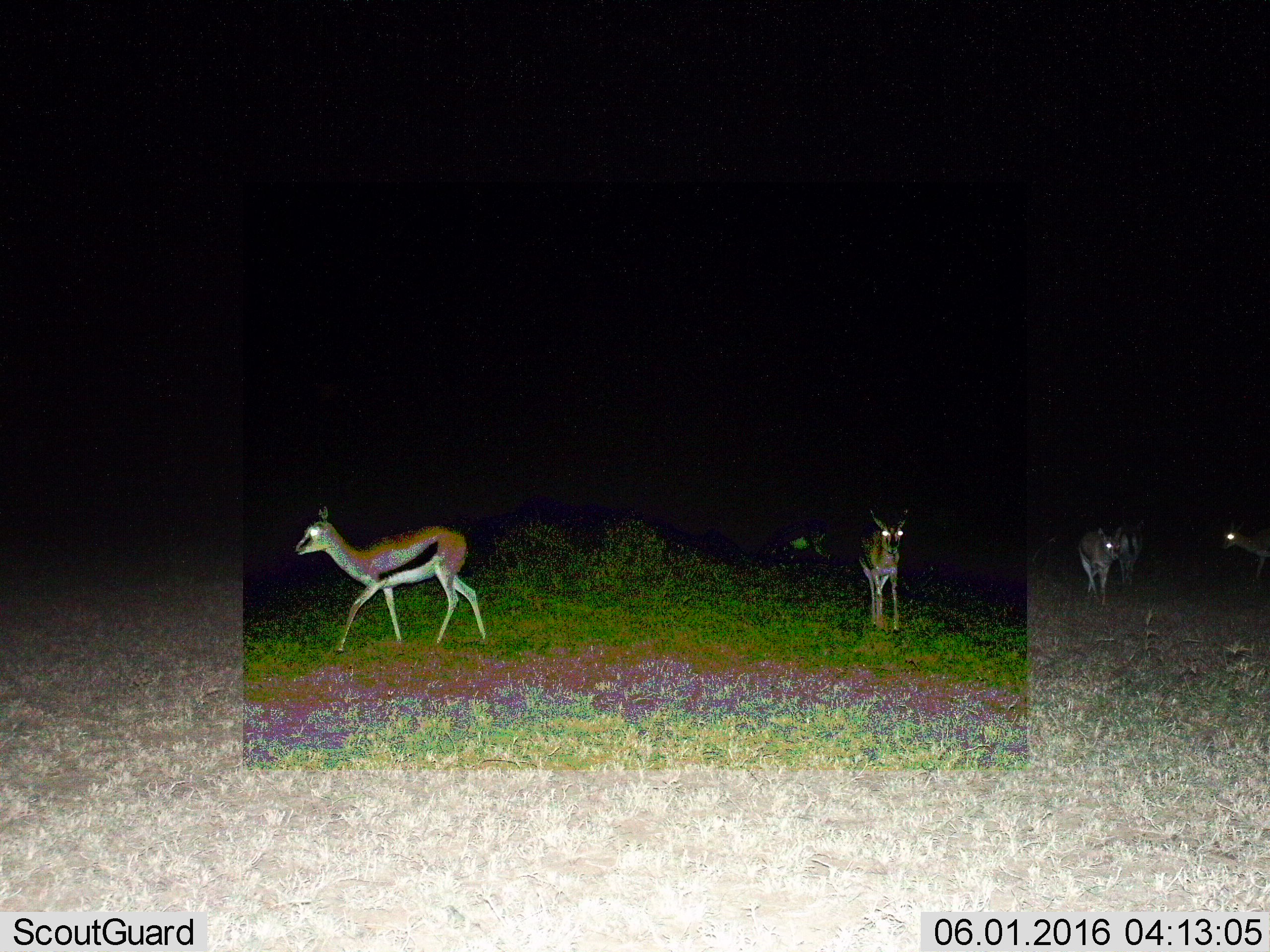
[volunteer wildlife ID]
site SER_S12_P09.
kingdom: Animalia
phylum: Chordata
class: Mammalia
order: Artiodactyla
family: Bovidae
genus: Eudorcas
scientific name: Eudorcas thomsonii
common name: thomson's gazelle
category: gazellethomsons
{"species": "gazellethomsons (thomson's gazelle) (Eudorcas thomsonii)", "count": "5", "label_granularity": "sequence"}